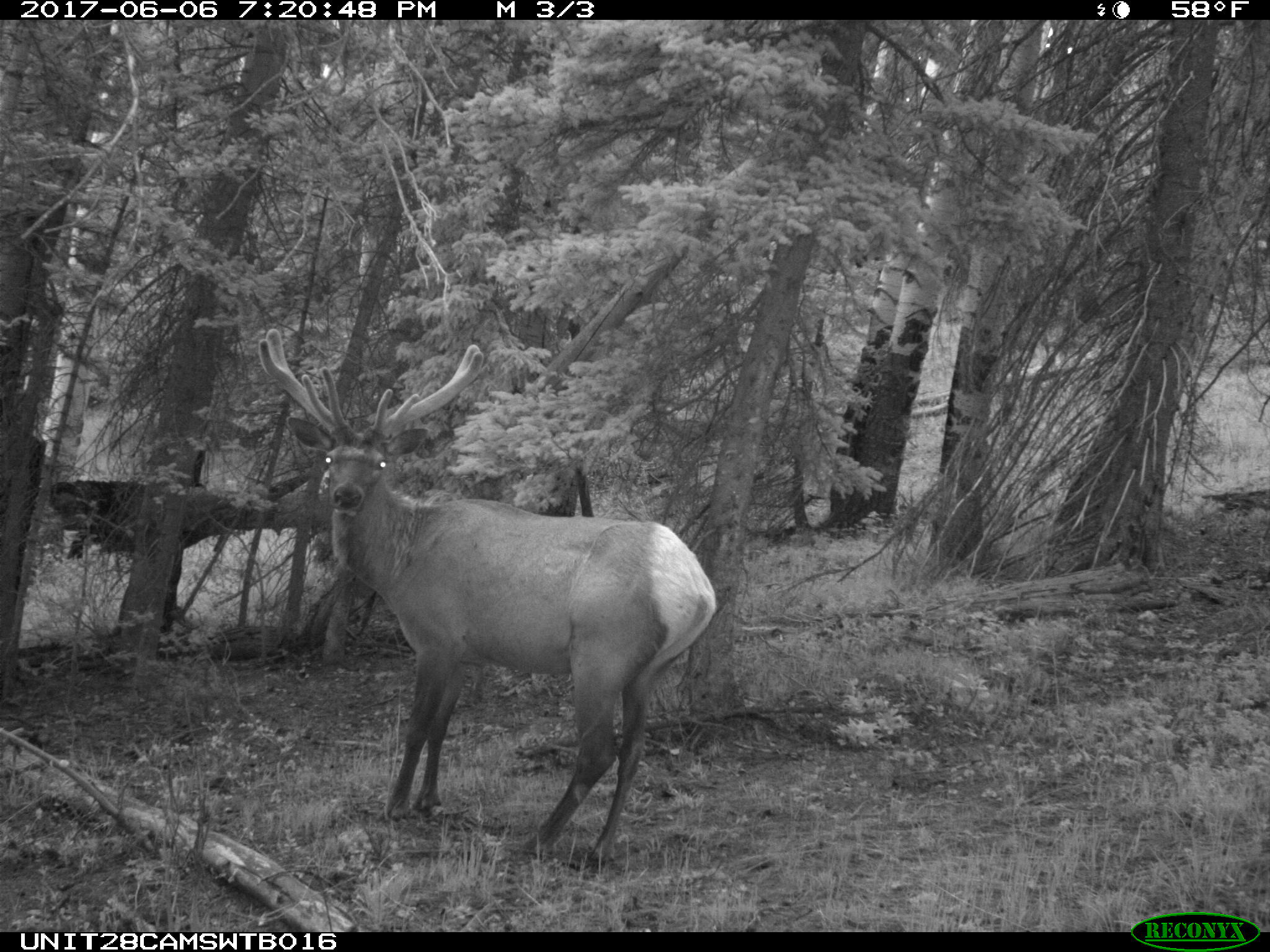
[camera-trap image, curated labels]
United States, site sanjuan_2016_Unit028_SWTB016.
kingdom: Animalia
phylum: Chordata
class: Mammalia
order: Artiodactyla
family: Cervidae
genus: Cervus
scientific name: Cervus elaphus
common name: red deer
Cervus elaphus (red deer).